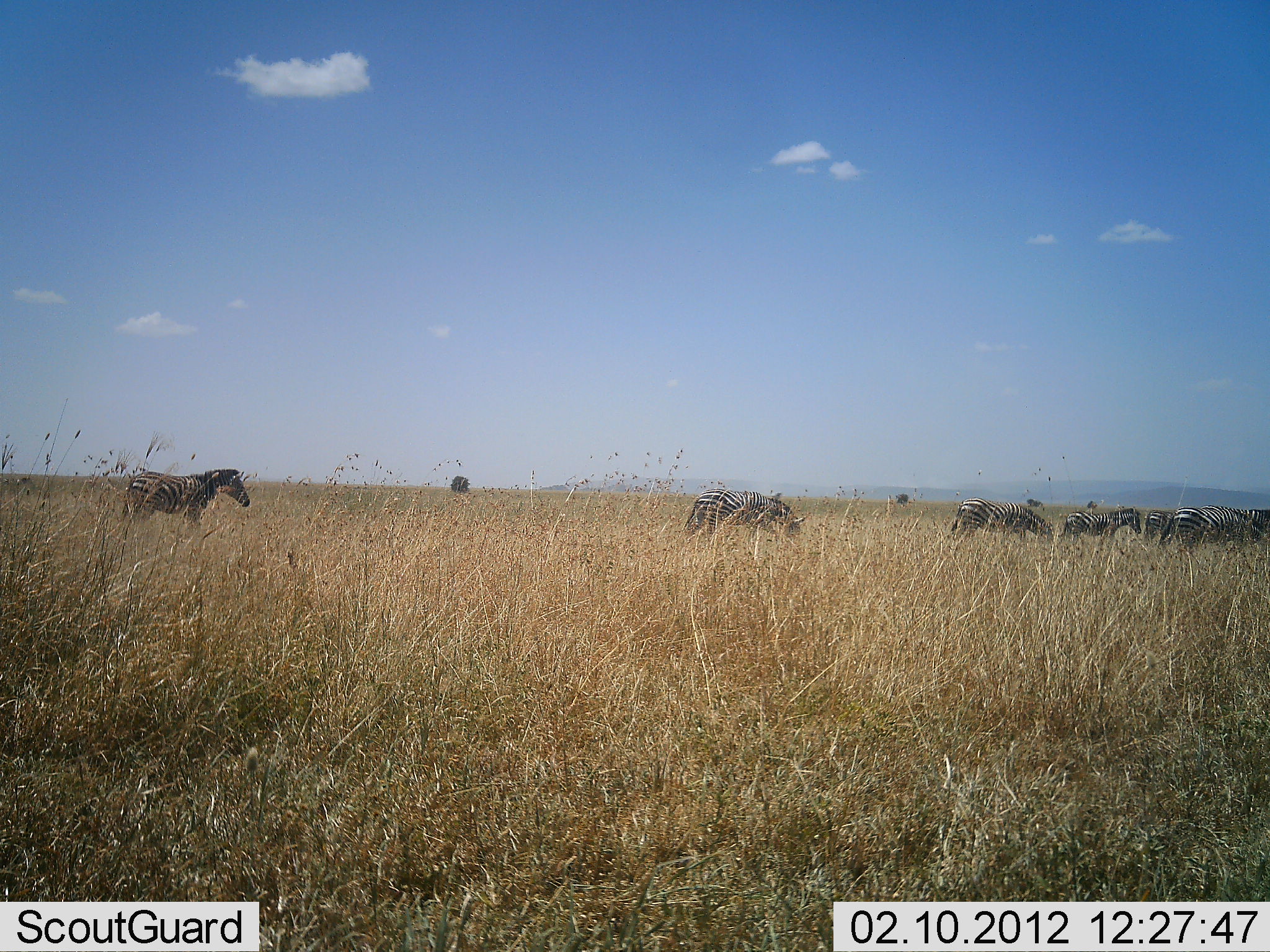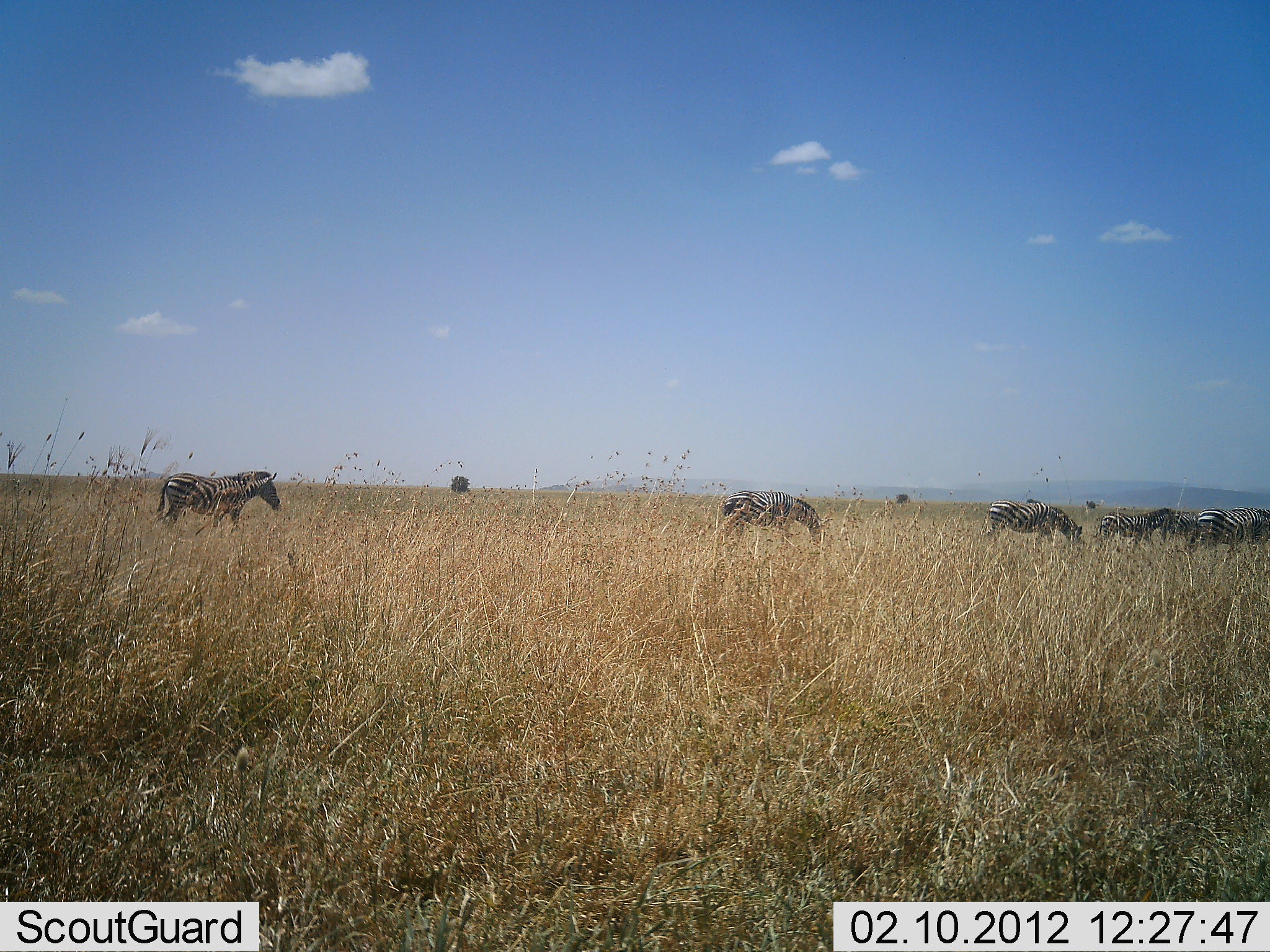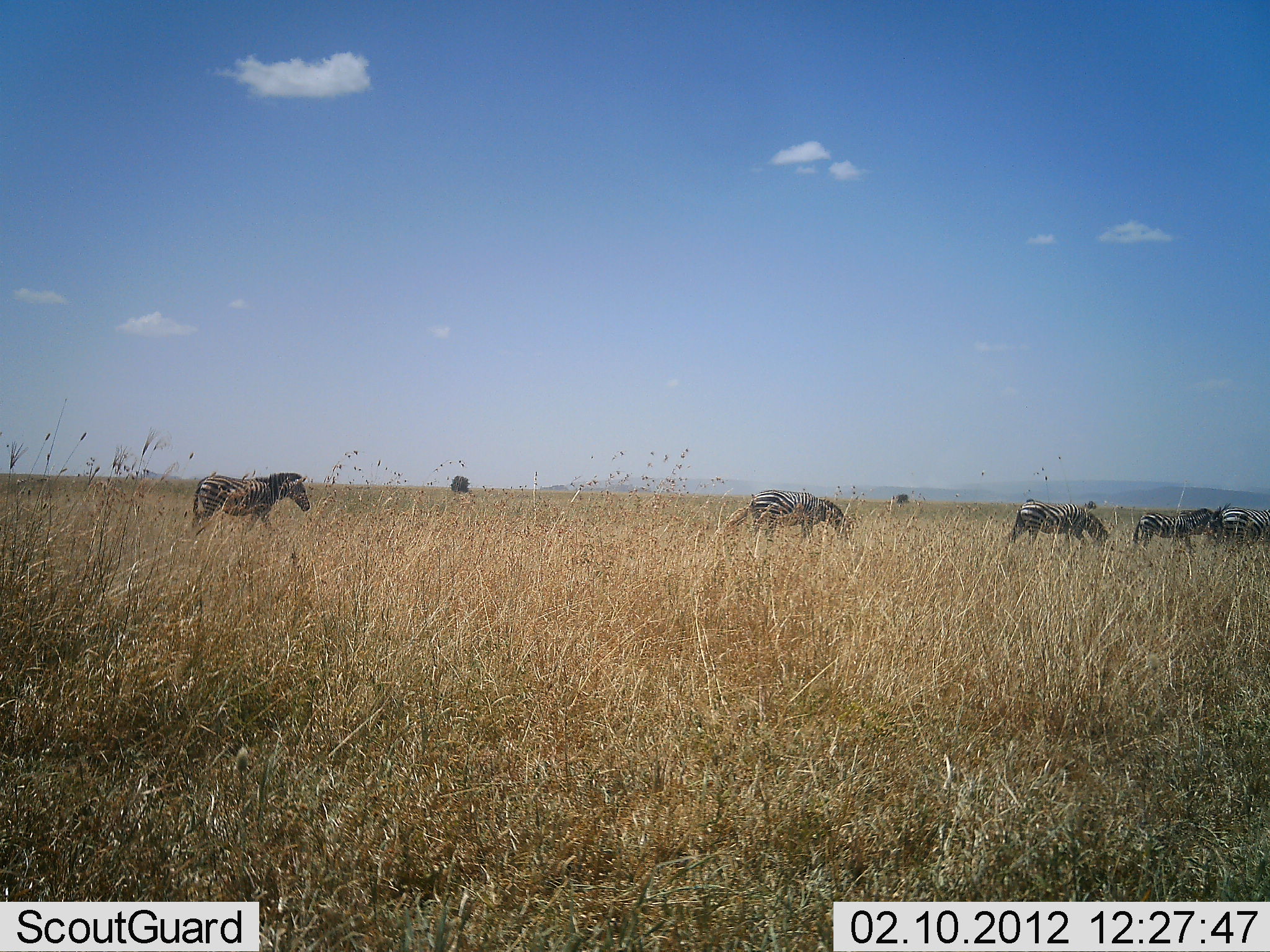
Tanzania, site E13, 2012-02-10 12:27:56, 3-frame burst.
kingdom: Animalia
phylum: Chordata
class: Mammalia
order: Perissodactyla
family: Equidae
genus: Equus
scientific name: Equus quagga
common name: plains zebra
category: zebra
Zebra (plains zebra) (Equus quagga), count 6. Behavior (volunteer vote fractions): standing 0%, resting 0%, moving 87%, interacting 0%. Young present (vote fraction): 0%. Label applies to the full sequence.